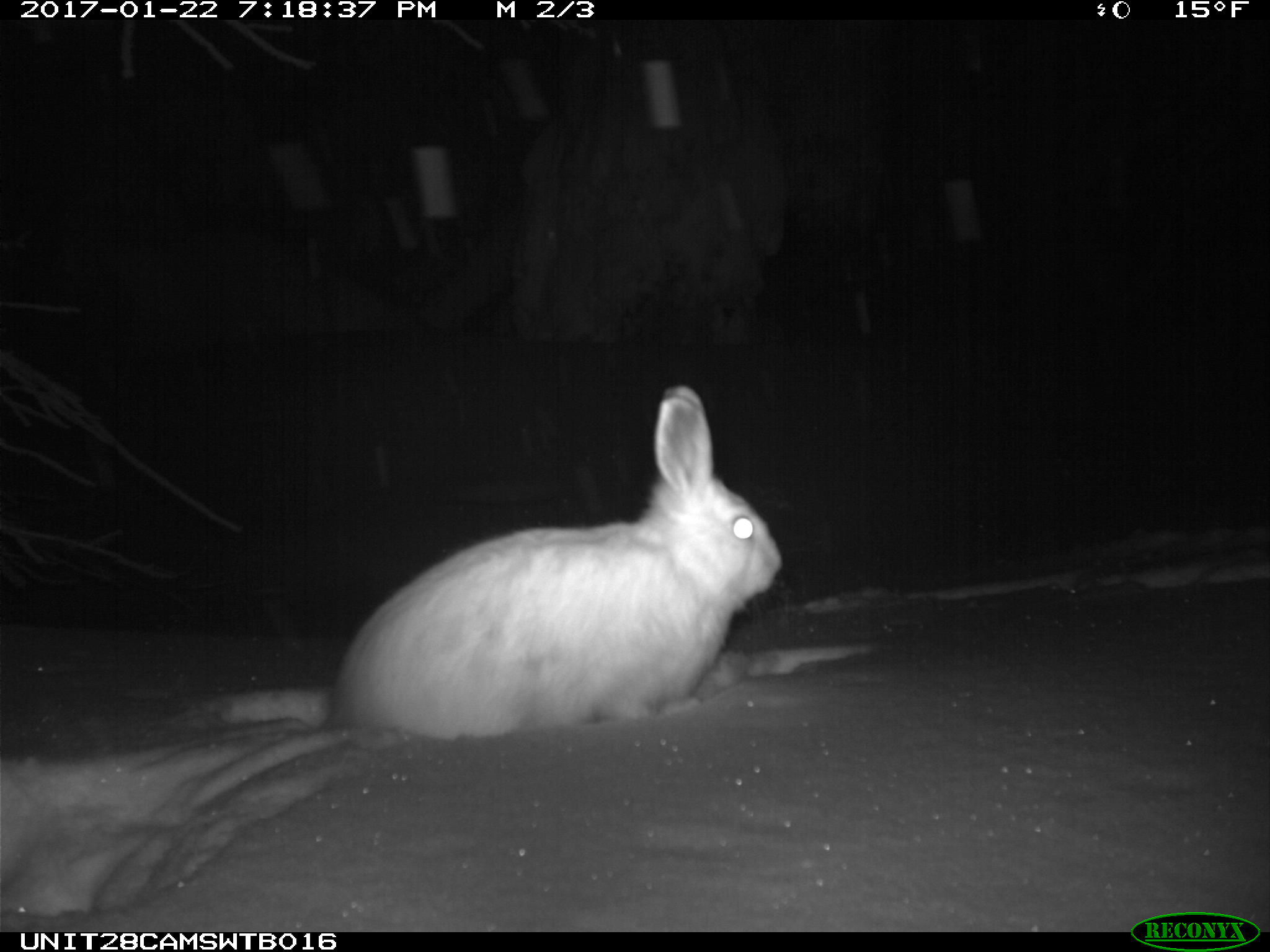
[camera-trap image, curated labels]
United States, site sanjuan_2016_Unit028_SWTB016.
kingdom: Animalia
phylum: Chordata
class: Mammalia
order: Lagomorpha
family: Leporidae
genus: Lepus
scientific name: Lepus americanus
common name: snowshoe hare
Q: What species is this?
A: Lepus americanus (snowshoe hare).